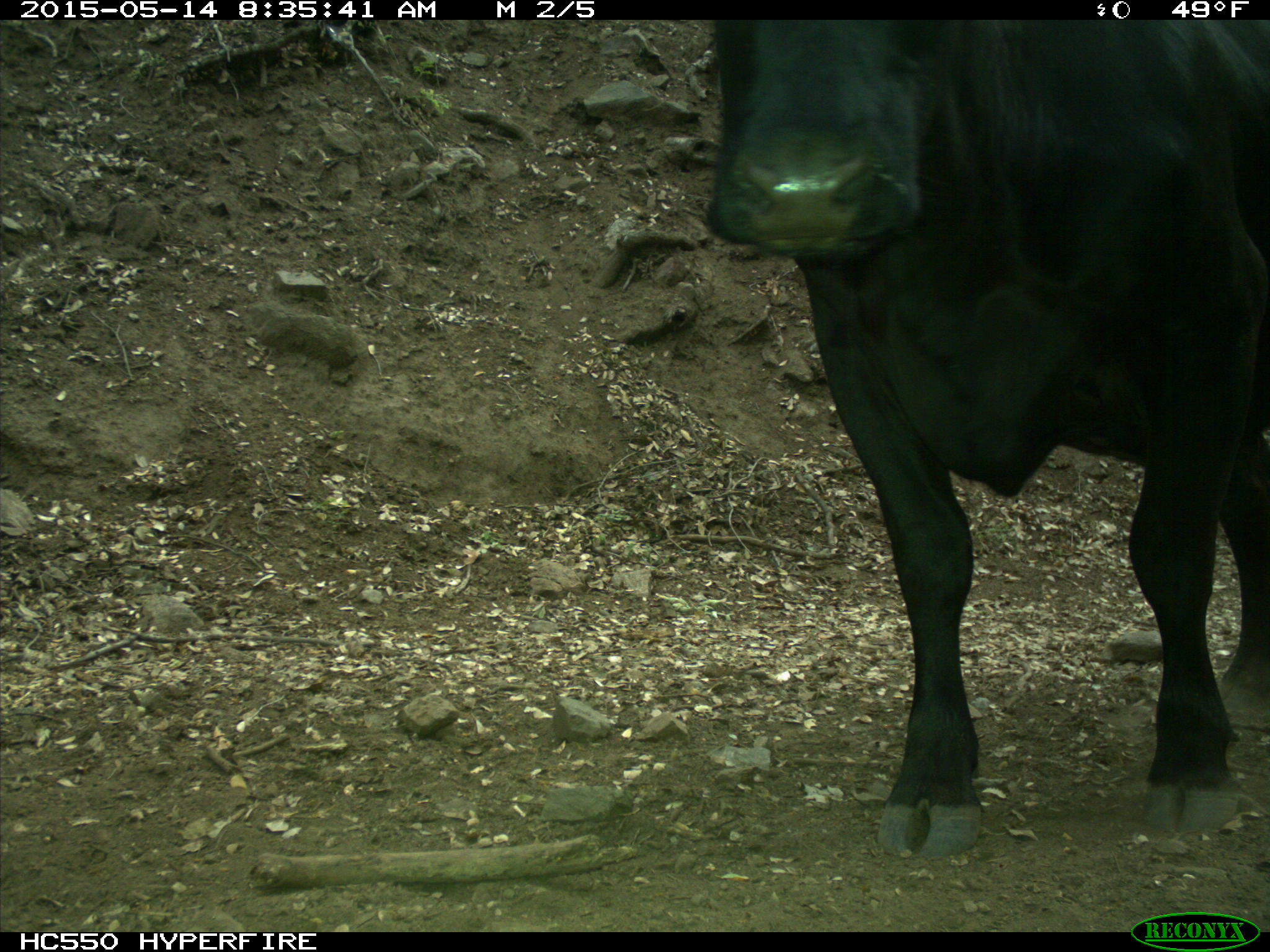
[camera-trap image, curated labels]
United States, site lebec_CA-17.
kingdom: Animalia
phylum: Chordata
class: Mammalia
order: Artiodactyla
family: Bovidae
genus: Bos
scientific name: Bos taurus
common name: domestic cow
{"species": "Bos taurus (domestic cow)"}